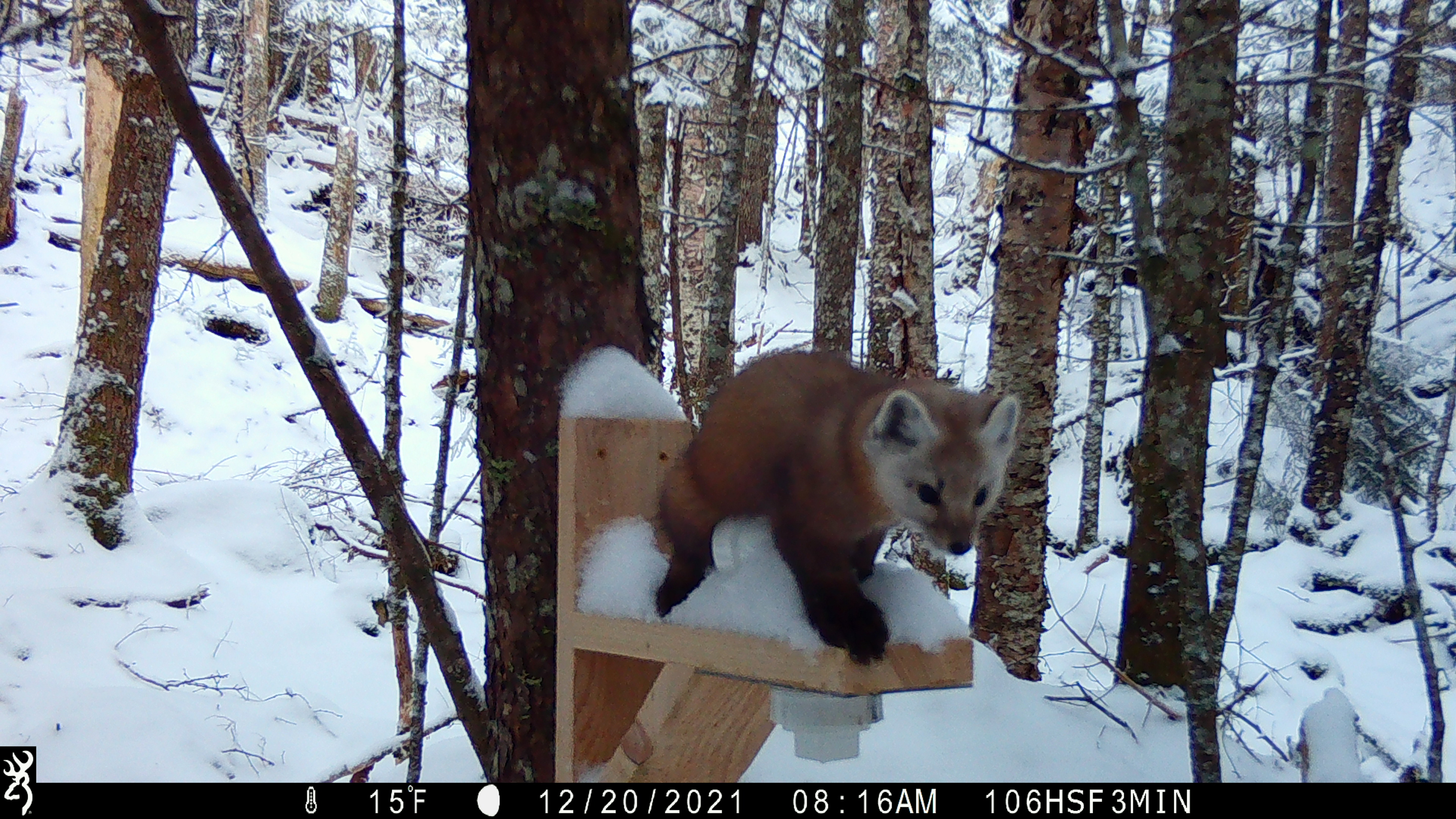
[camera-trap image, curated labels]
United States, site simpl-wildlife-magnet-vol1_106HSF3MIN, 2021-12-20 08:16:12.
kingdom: Animalia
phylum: Chordata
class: Mammalia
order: Carnivora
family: Mustelidae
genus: Martes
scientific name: Martes americana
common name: american marten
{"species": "american marten (Martes americana)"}